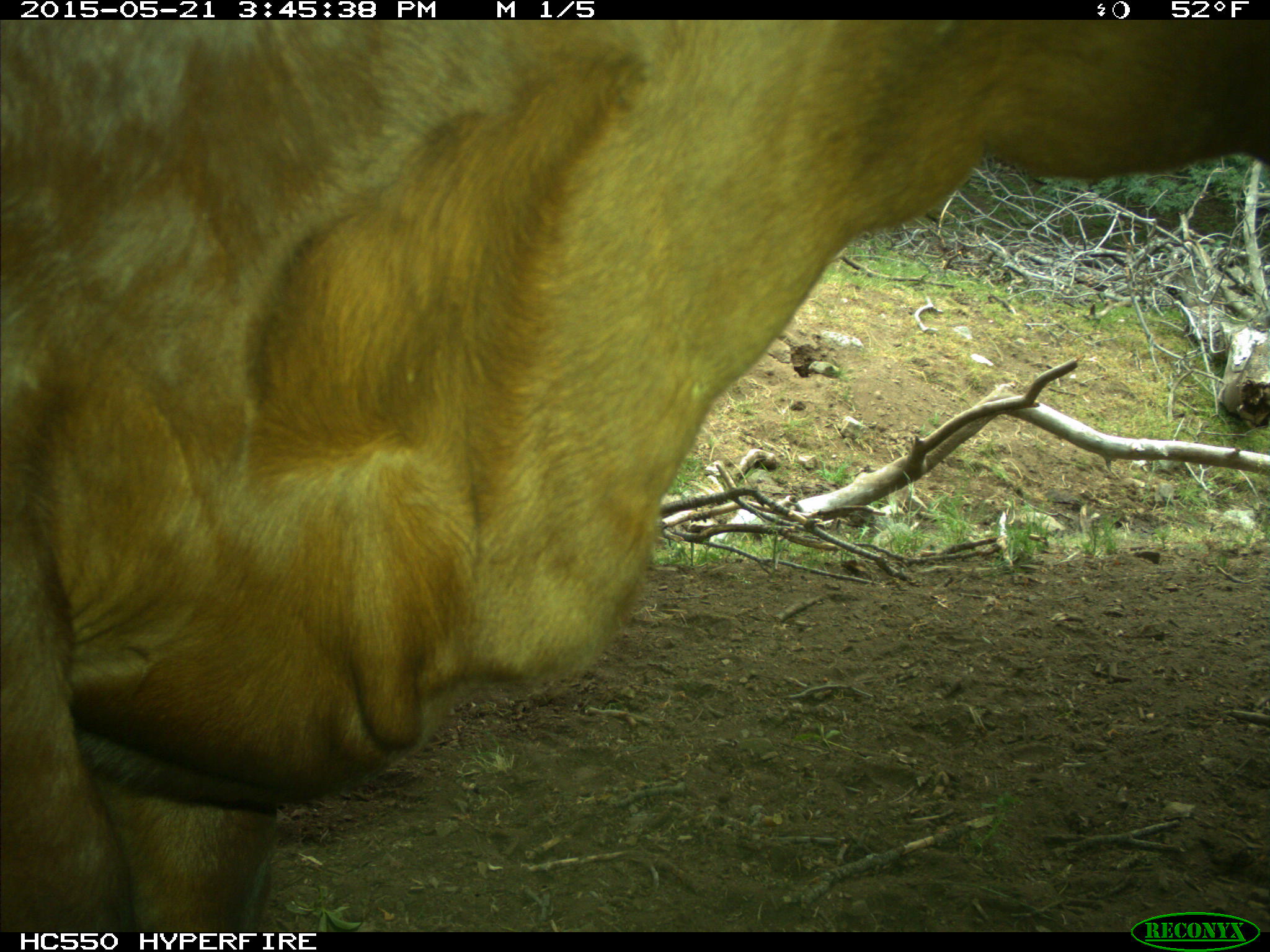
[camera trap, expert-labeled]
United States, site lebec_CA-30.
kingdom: Animalia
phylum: Chordata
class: Mammalia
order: Artiodactyla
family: Bovidae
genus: Bos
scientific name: Bos taurus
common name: domestic cow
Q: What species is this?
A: Bos taurus (domestic cow).